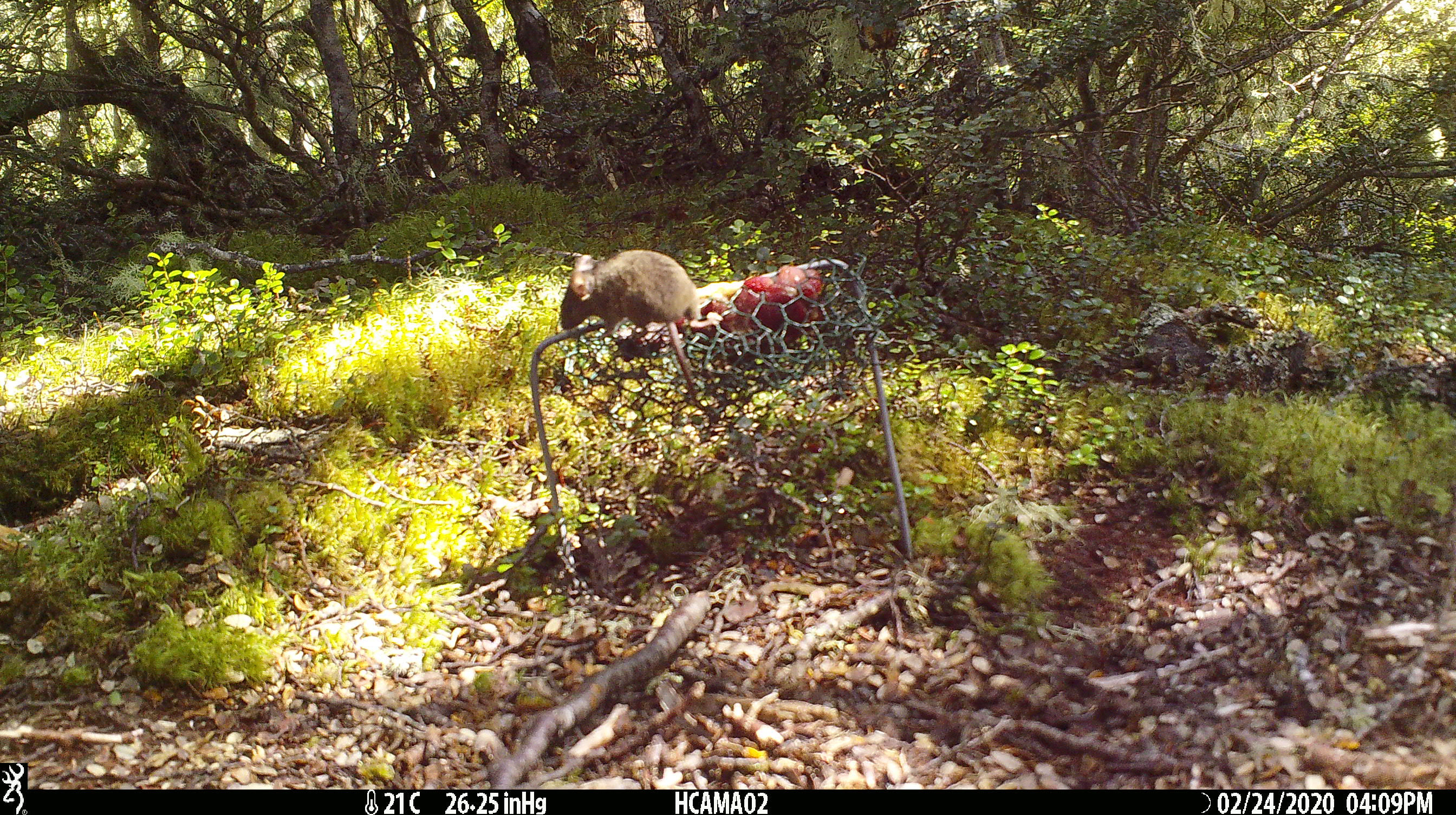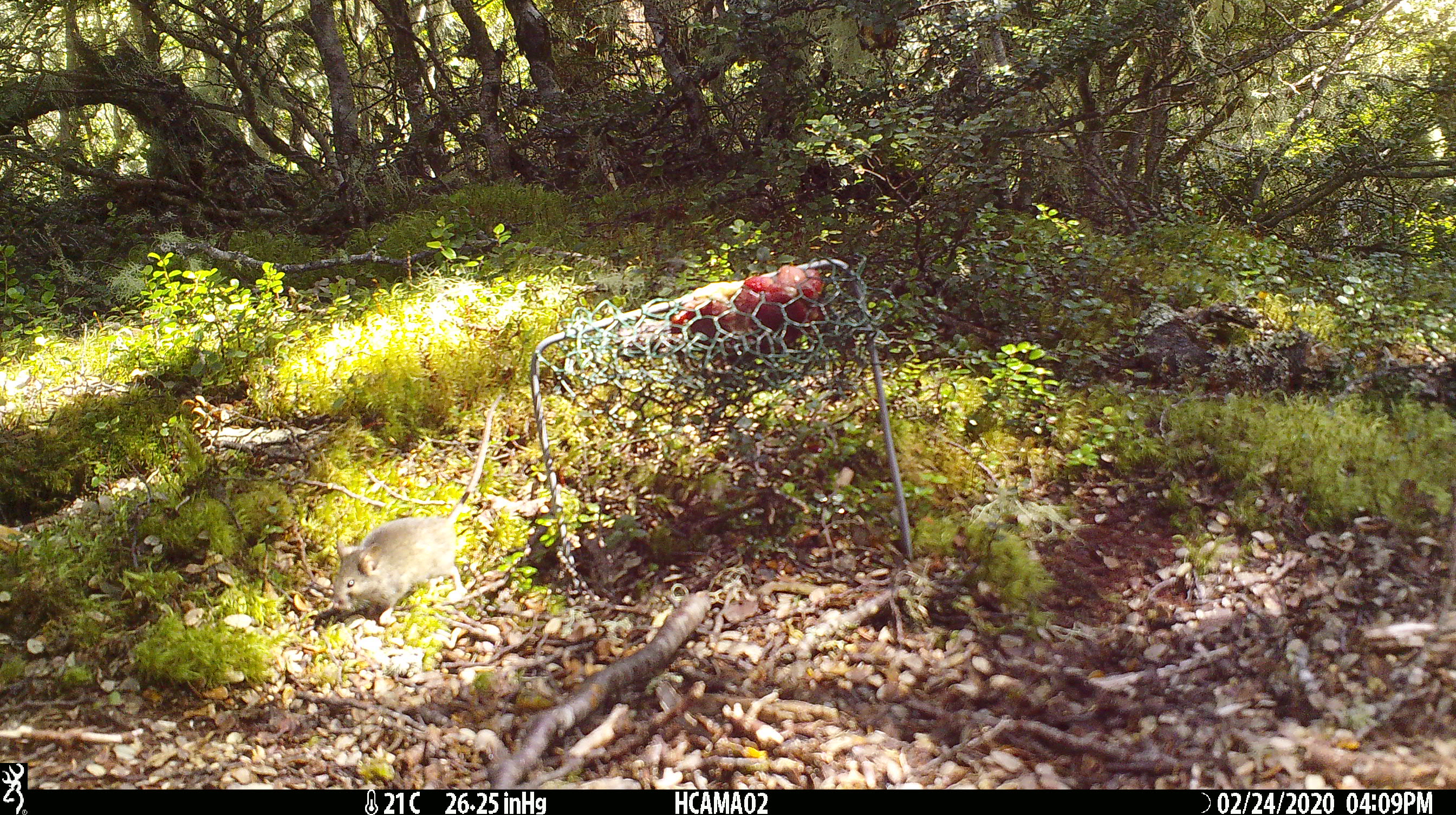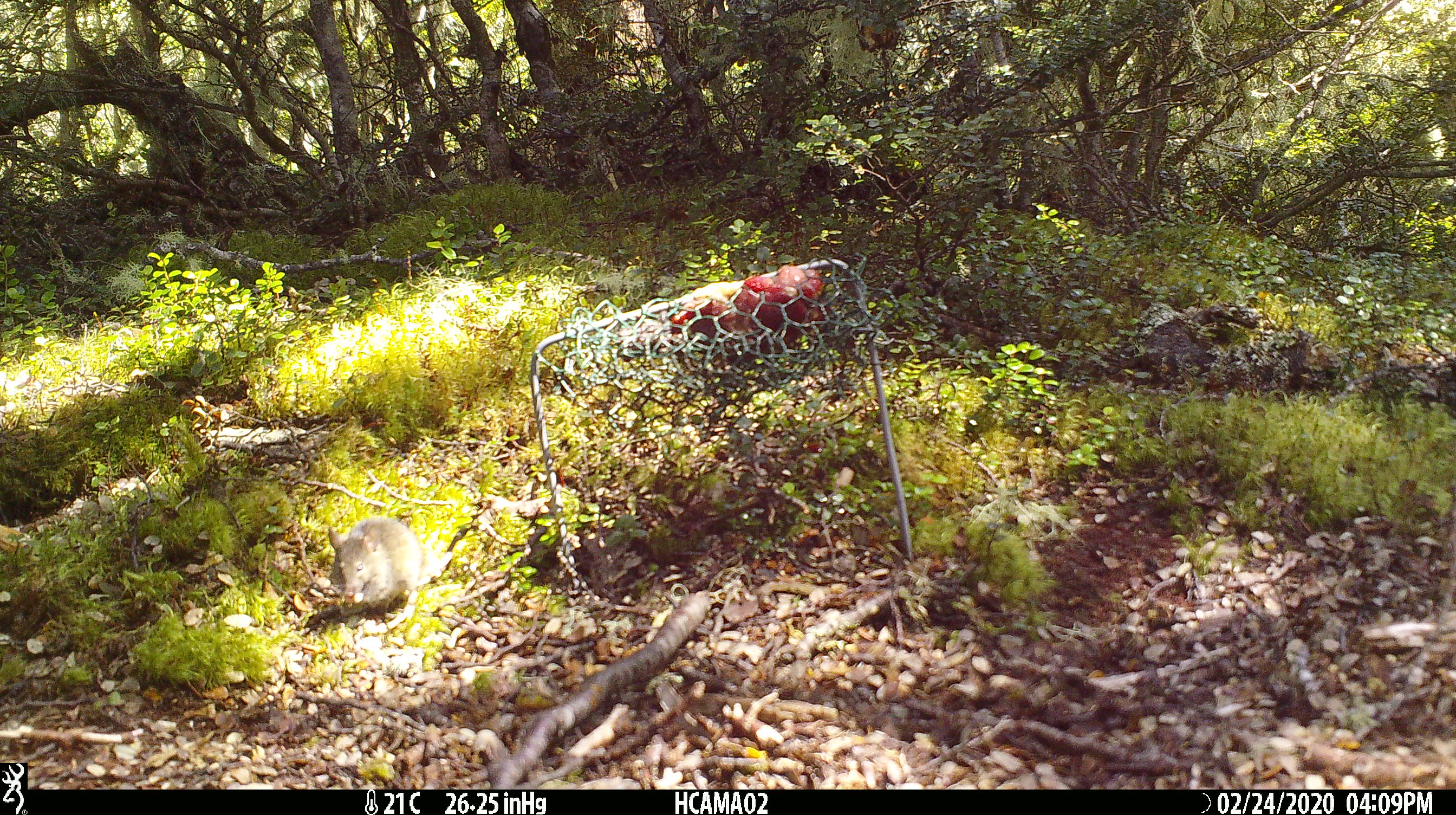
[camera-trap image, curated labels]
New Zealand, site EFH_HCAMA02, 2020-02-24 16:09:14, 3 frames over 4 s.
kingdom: Animalia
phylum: Chordata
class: Mammalia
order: Rodentia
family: Muridae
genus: Mus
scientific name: Mus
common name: mouse